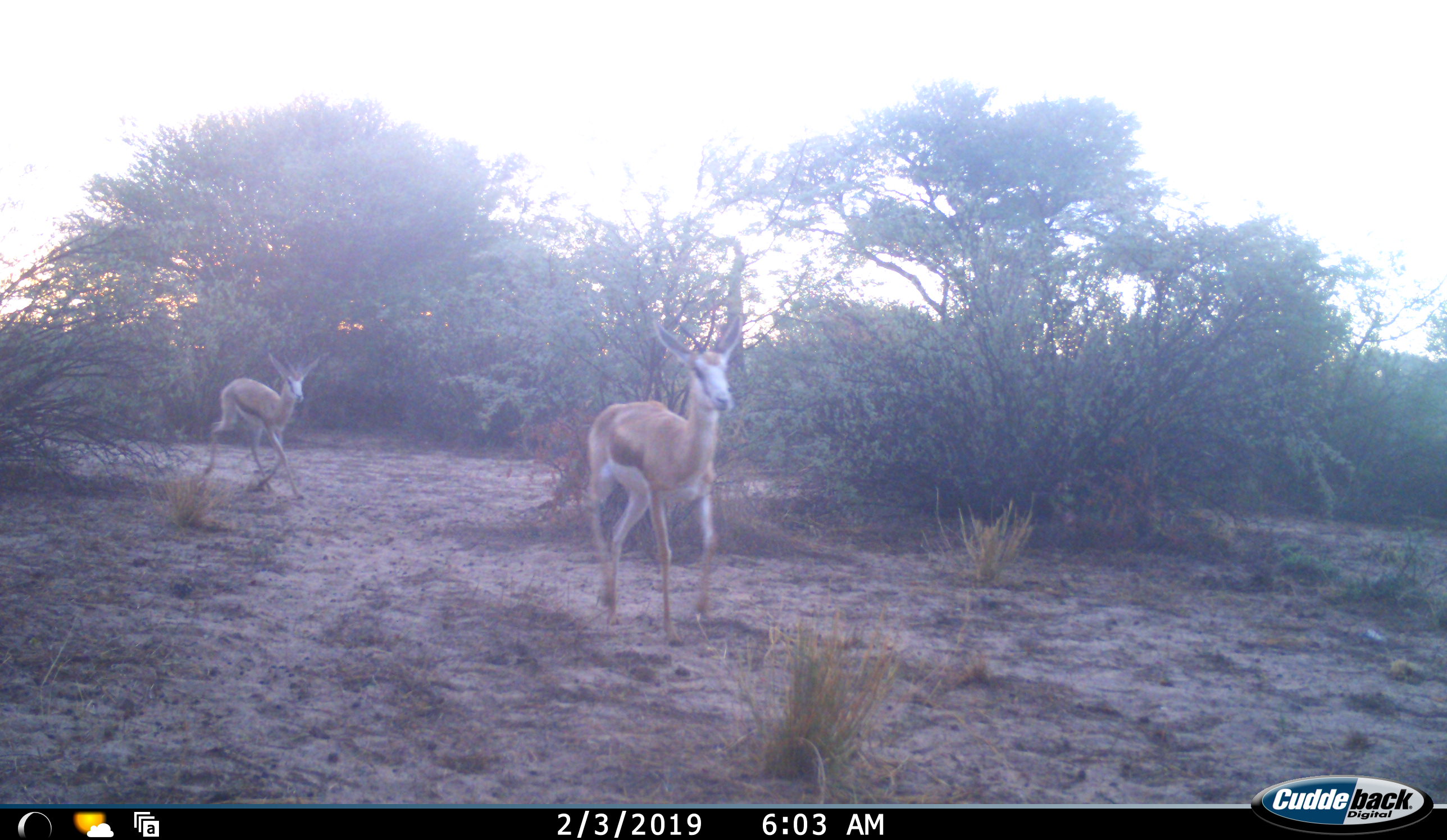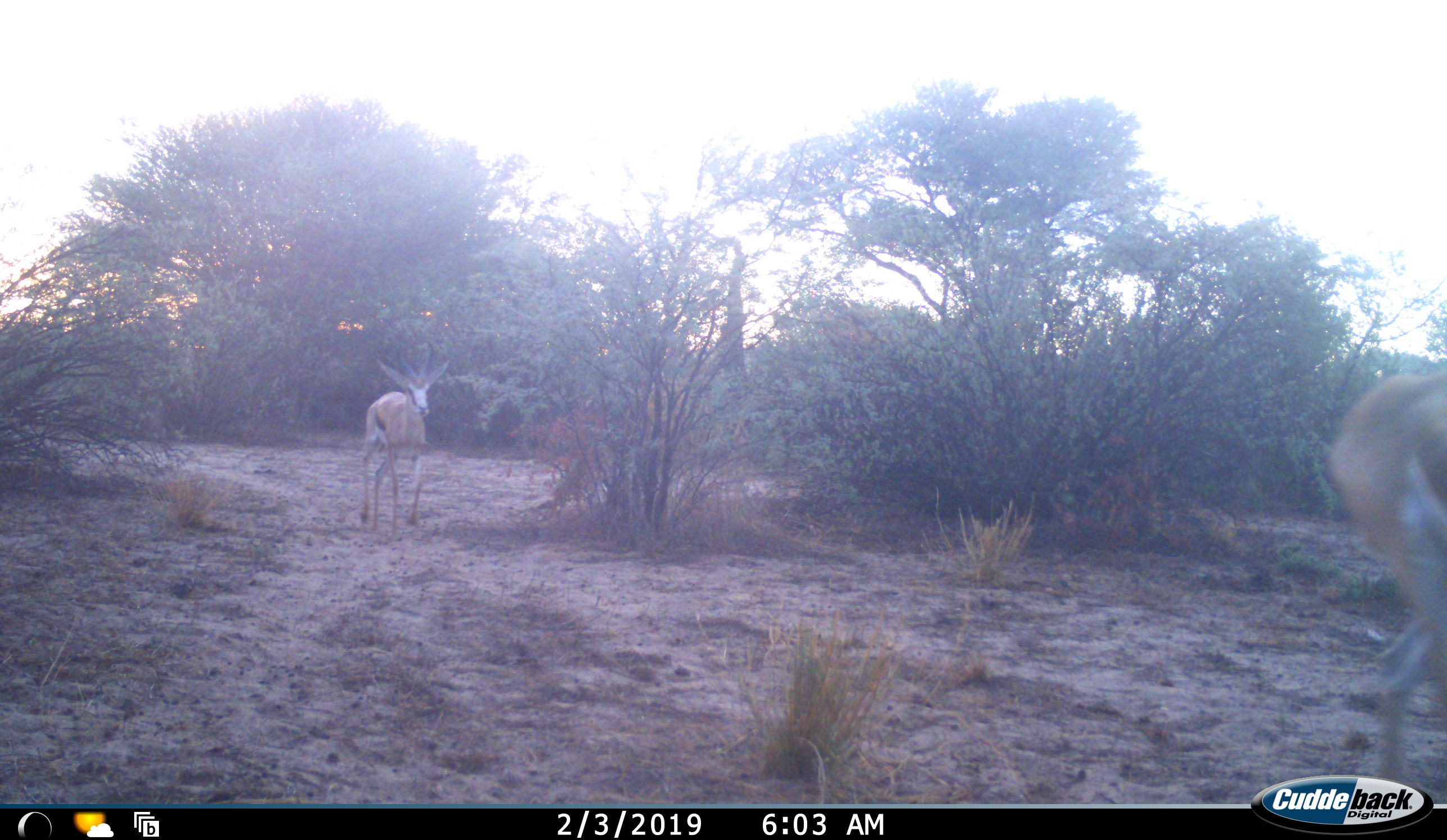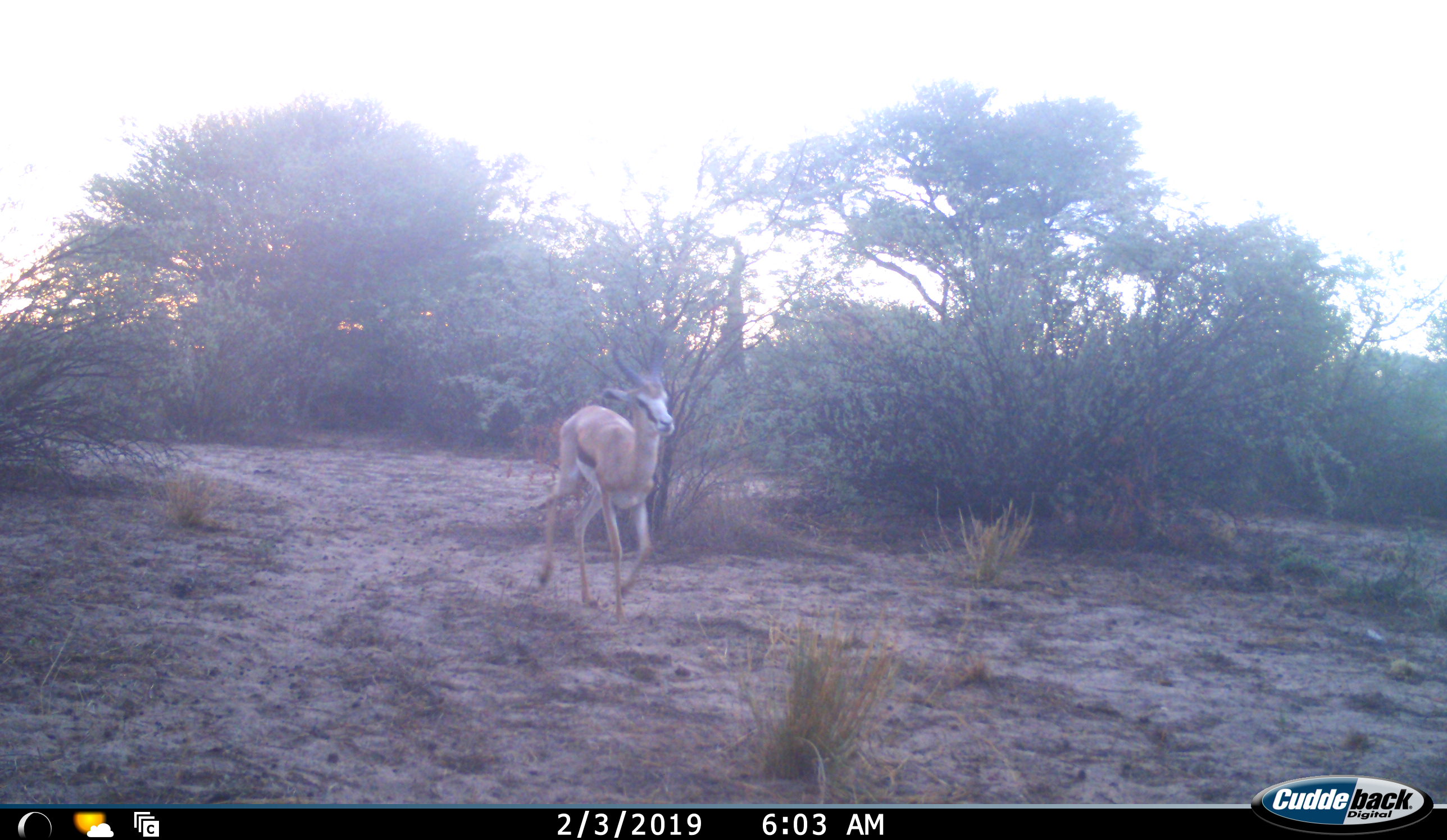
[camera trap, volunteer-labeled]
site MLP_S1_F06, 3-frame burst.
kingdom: Animalia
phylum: Chordata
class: Mammalia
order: Artiodactyla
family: Bovidae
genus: Antidorcas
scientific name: Antidorcas marsupialis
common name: springbok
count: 2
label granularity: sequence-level